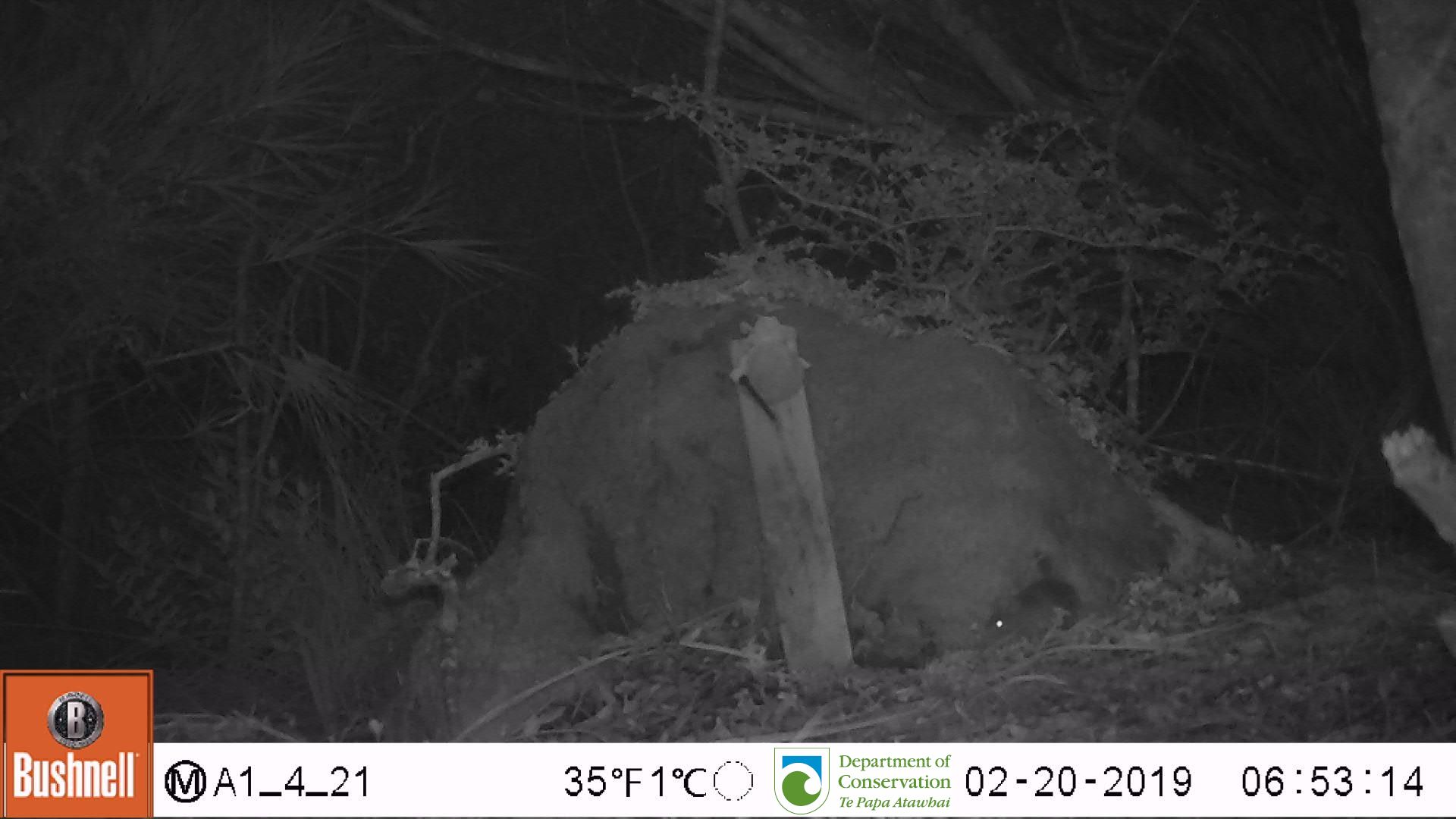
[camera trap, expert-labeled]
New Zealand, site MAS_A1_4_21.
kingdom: Animalia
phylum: Chordata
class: Mammalia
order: Rodentia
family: Muridae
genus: Mus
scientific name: Mus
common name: mouse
Mouse (Mus).